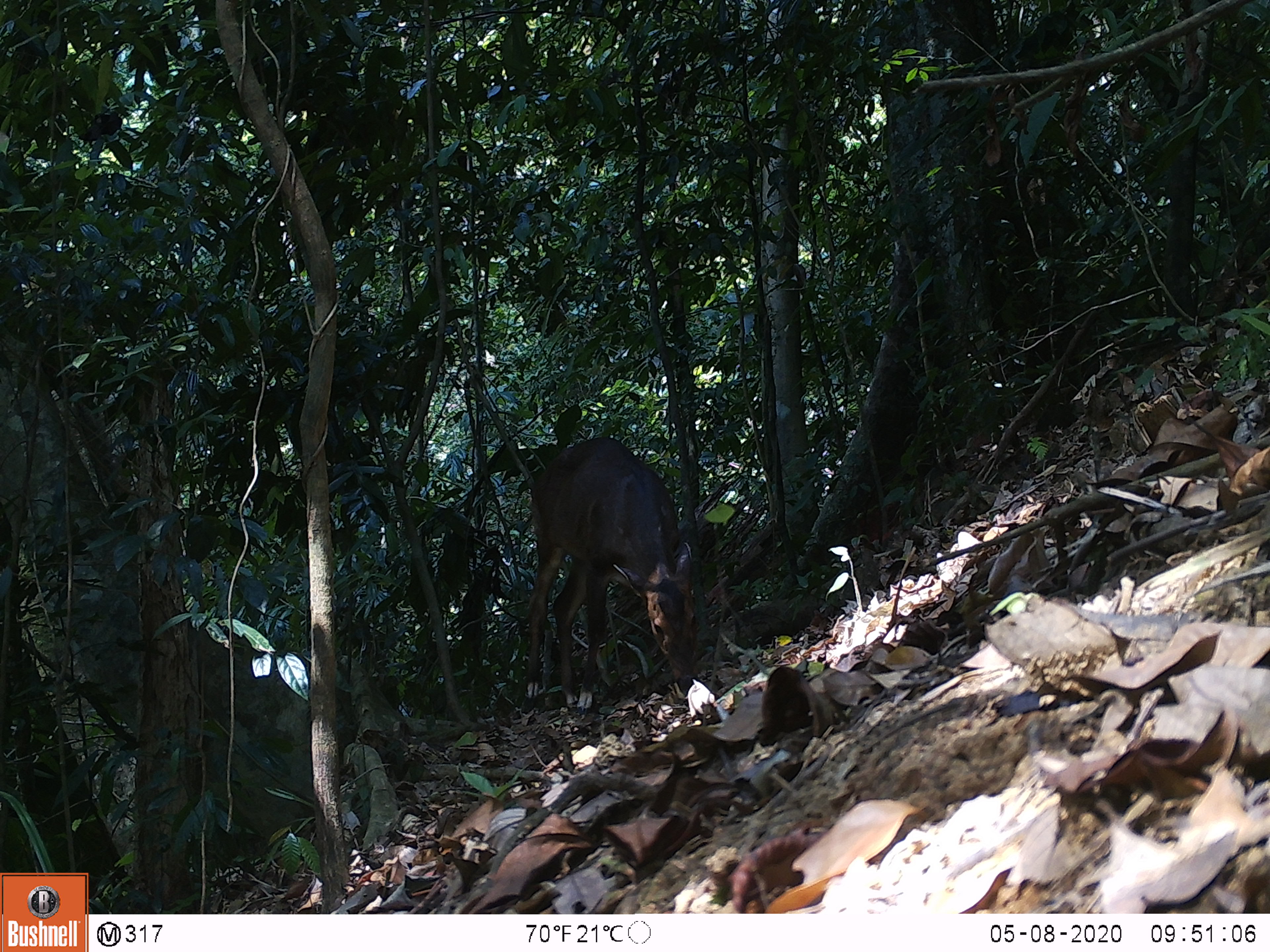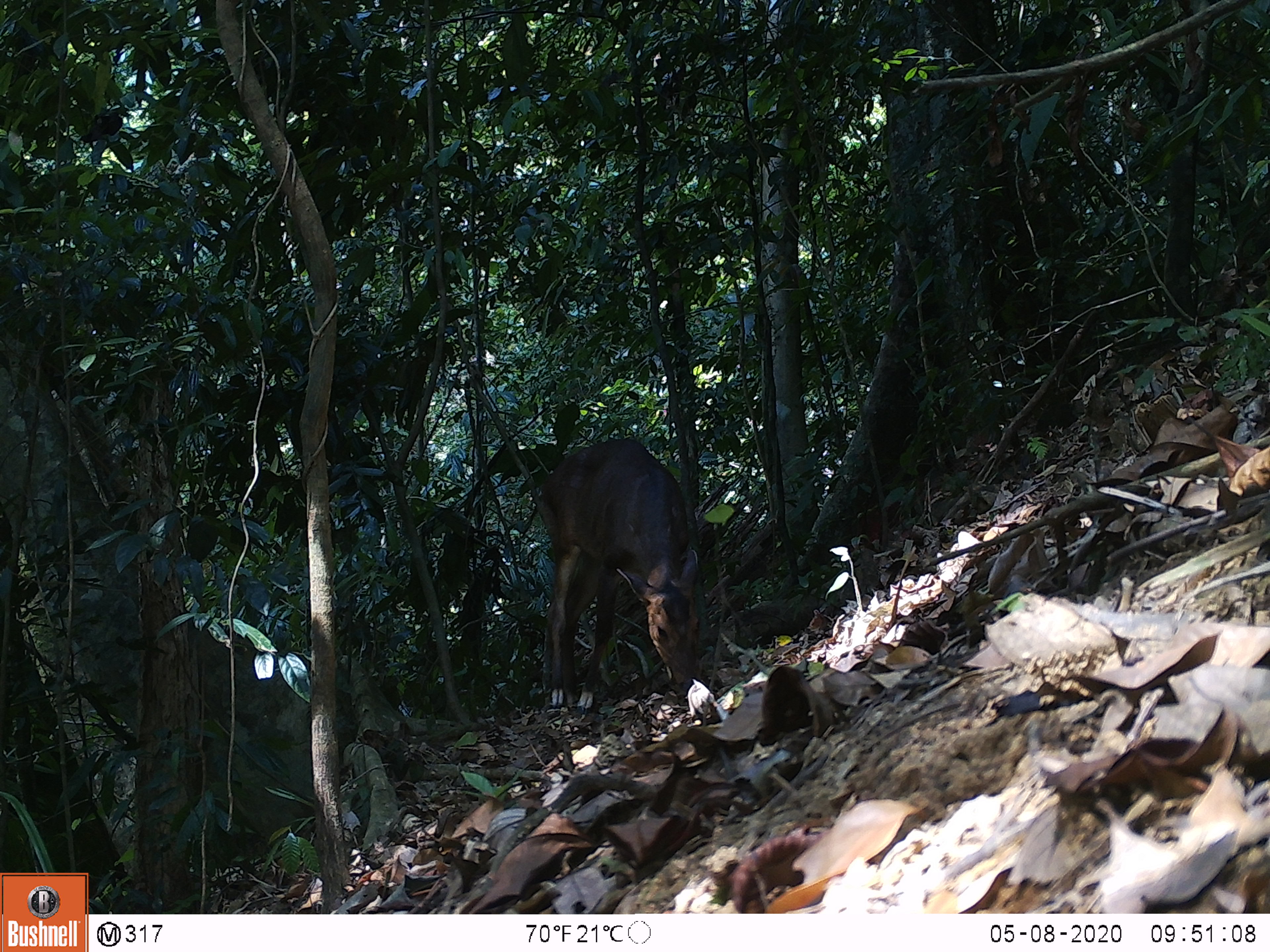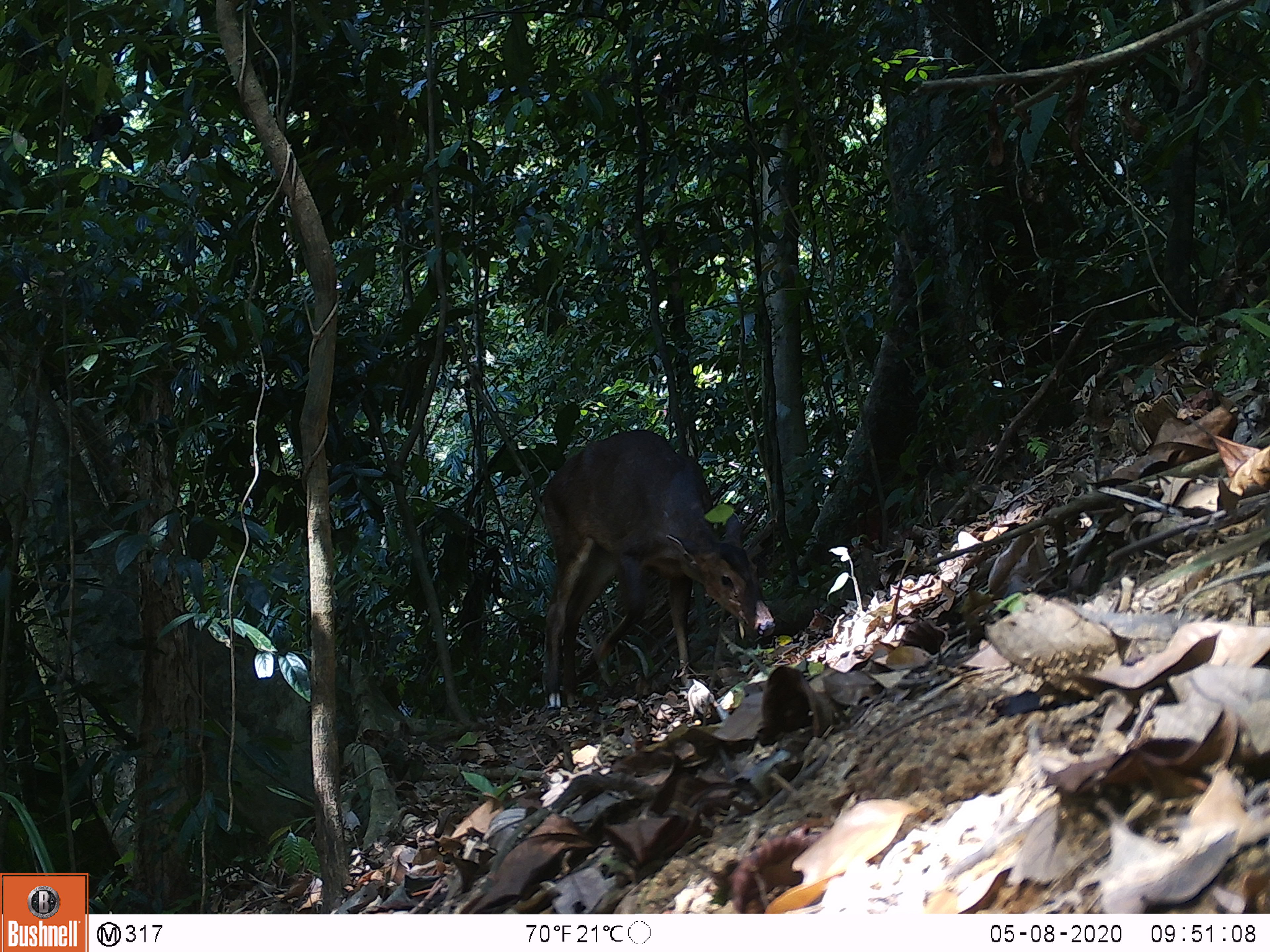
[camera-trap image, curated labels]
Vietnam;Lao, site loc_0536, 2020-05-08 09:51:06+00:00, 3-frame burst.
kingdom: Animalia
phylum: Chordata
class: Mammalia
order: Artiodactyla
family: Cervidae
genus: Muntiacus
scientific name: Muntiacus vuquangensis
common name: large-antlered muntjac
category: large antlered muntjac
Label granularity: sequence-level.